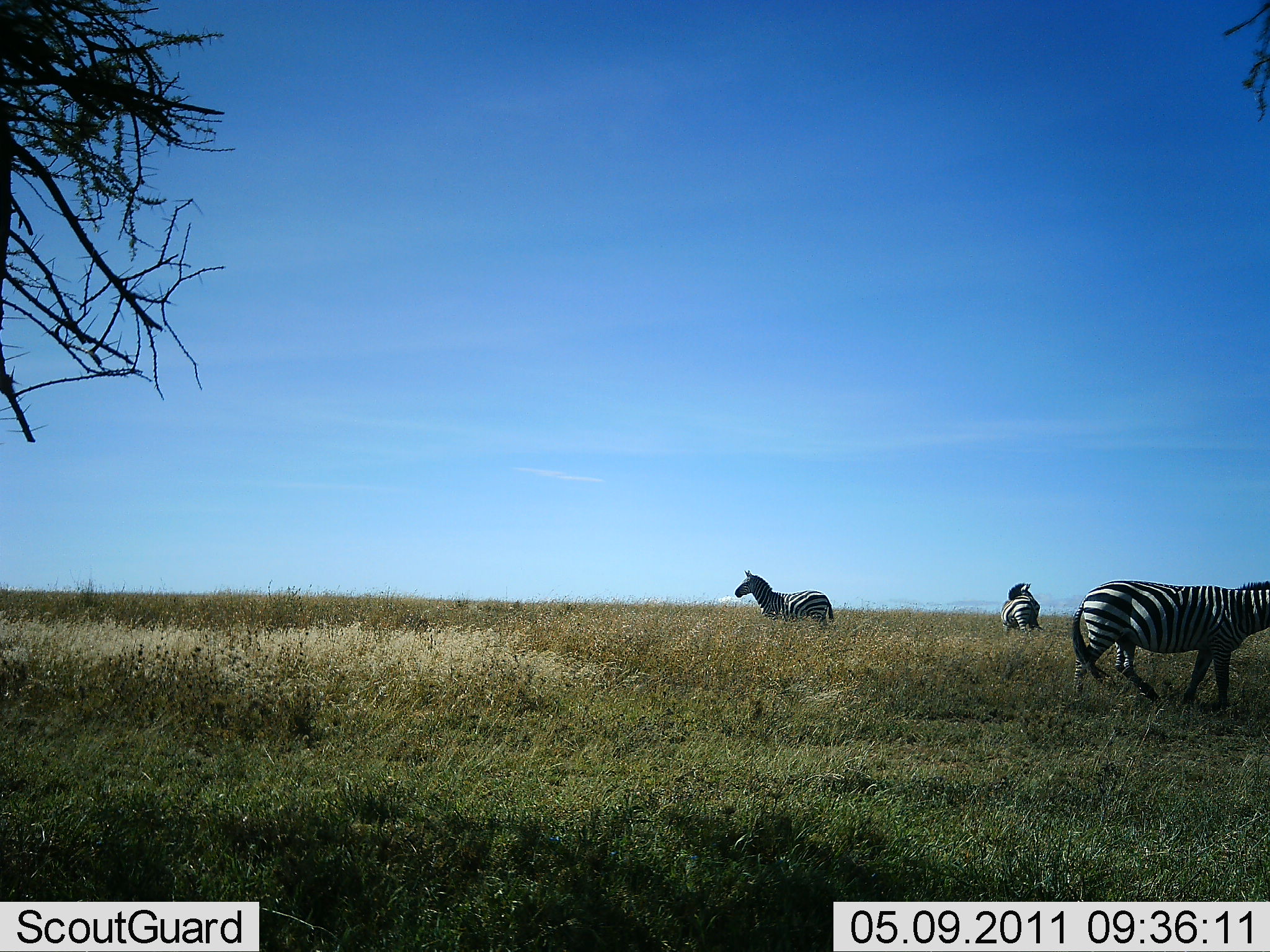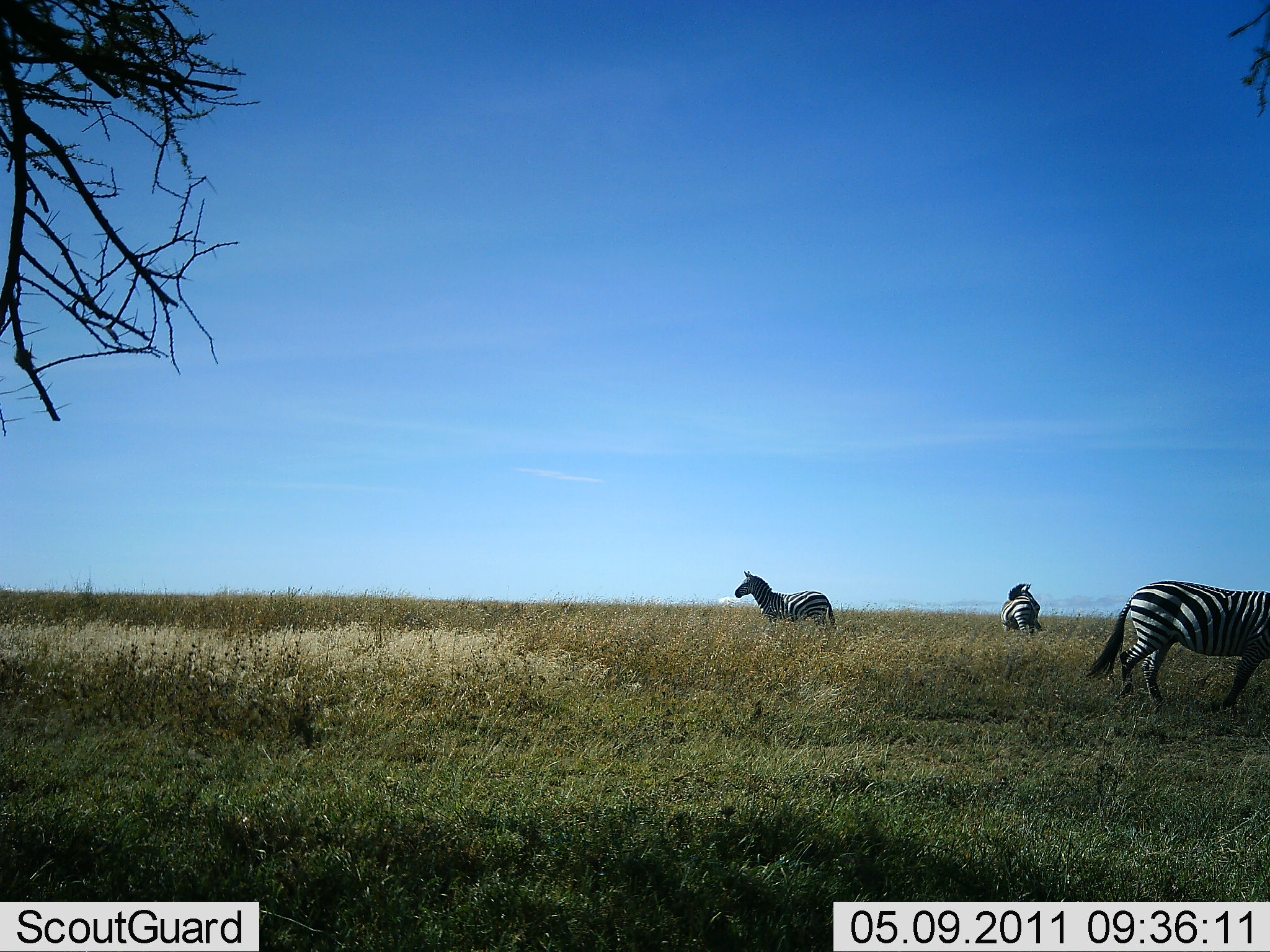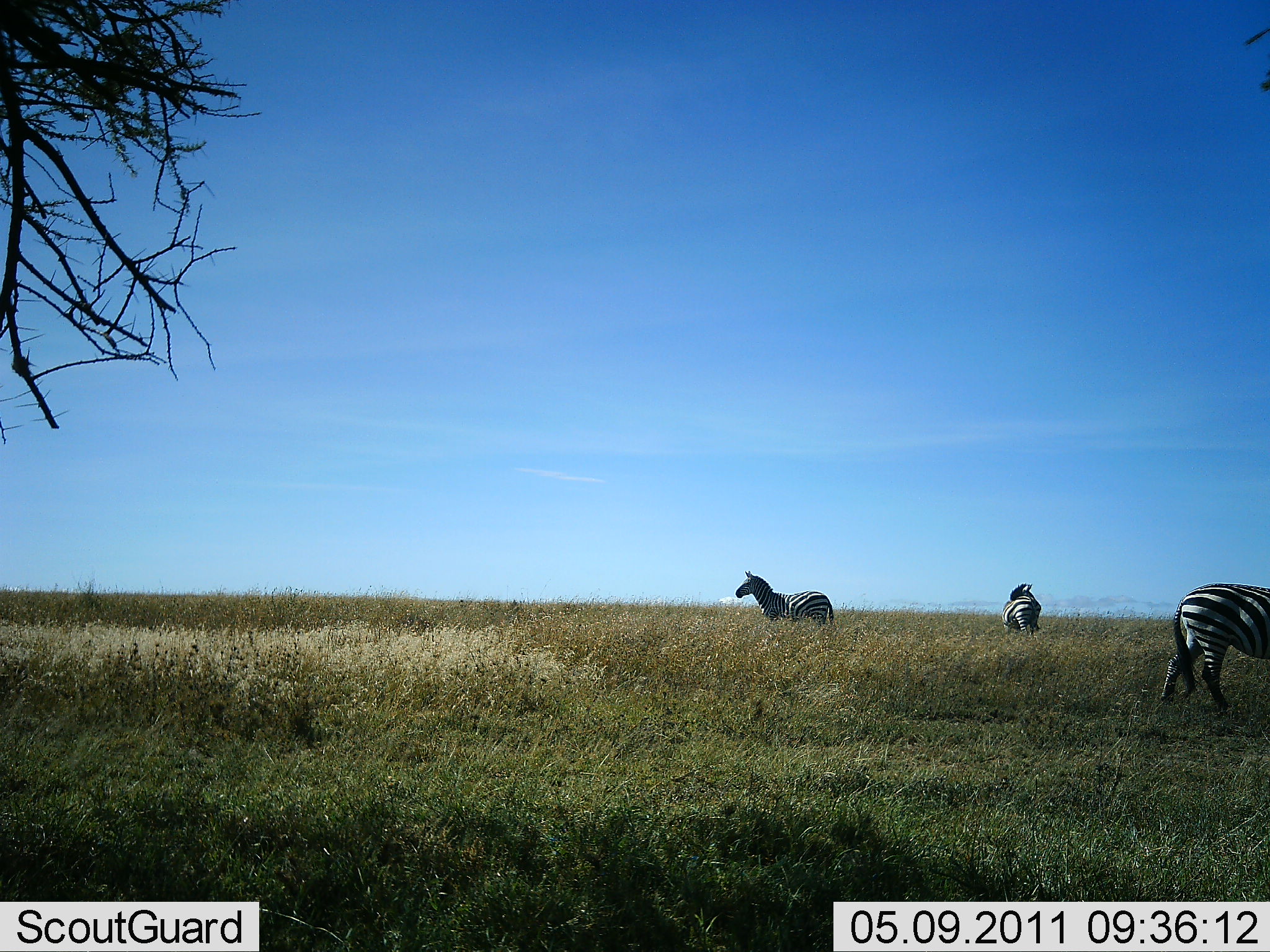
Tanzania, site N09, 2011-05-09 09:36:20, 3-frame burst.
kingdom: Animalia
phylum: Chordata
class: Mammalia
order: Perissodactyla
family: Equidae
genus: Equus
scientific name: Equus quagga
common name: plains zebra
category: zebra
Zebra (plains zebra) (Equus quagga), count 3. Behavior (volunteer vote fractions): standing 100%, resting 0%, moving 62%, interacting 0%. Young present (vote fraction): 0%. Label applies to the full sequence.